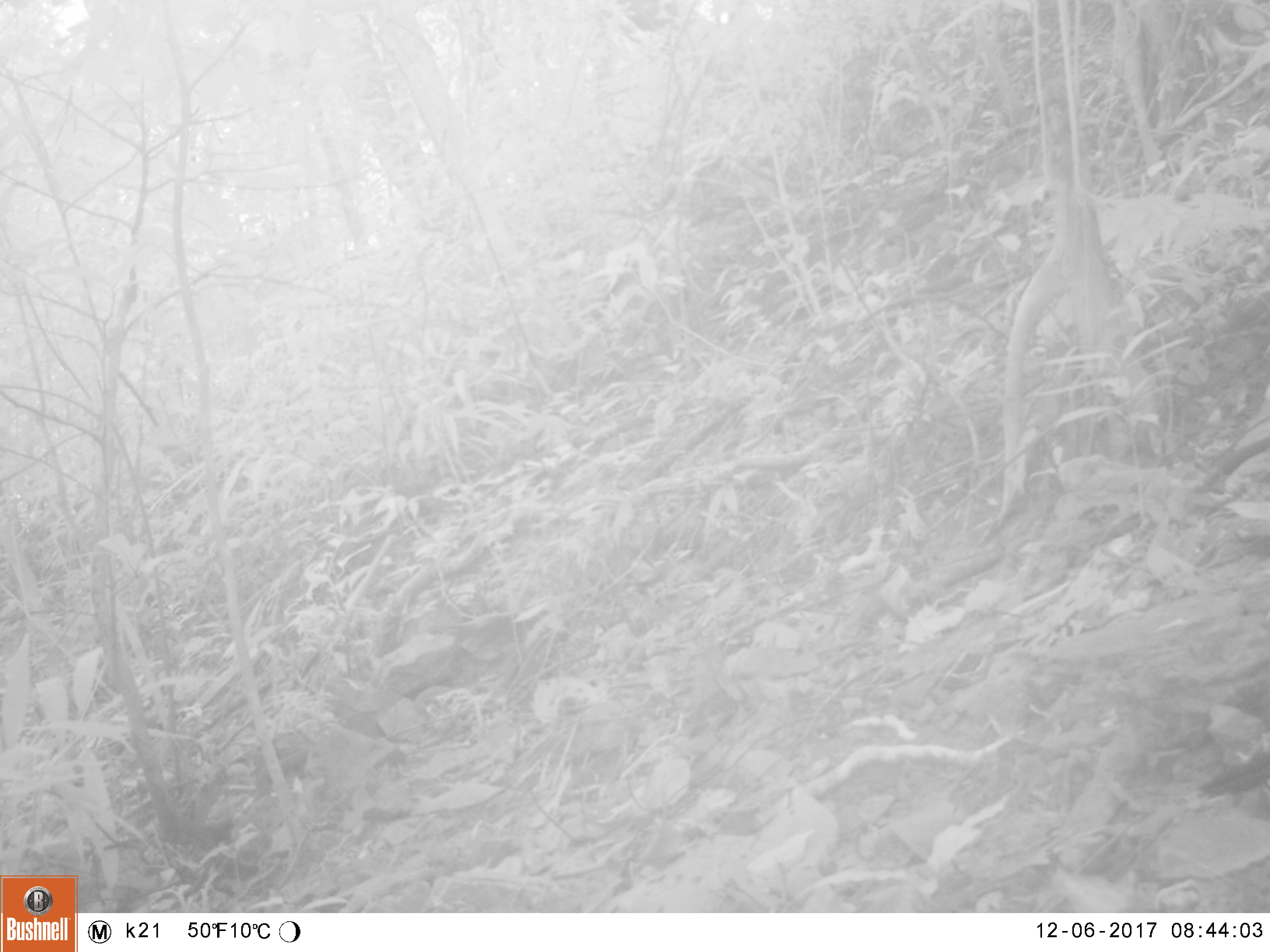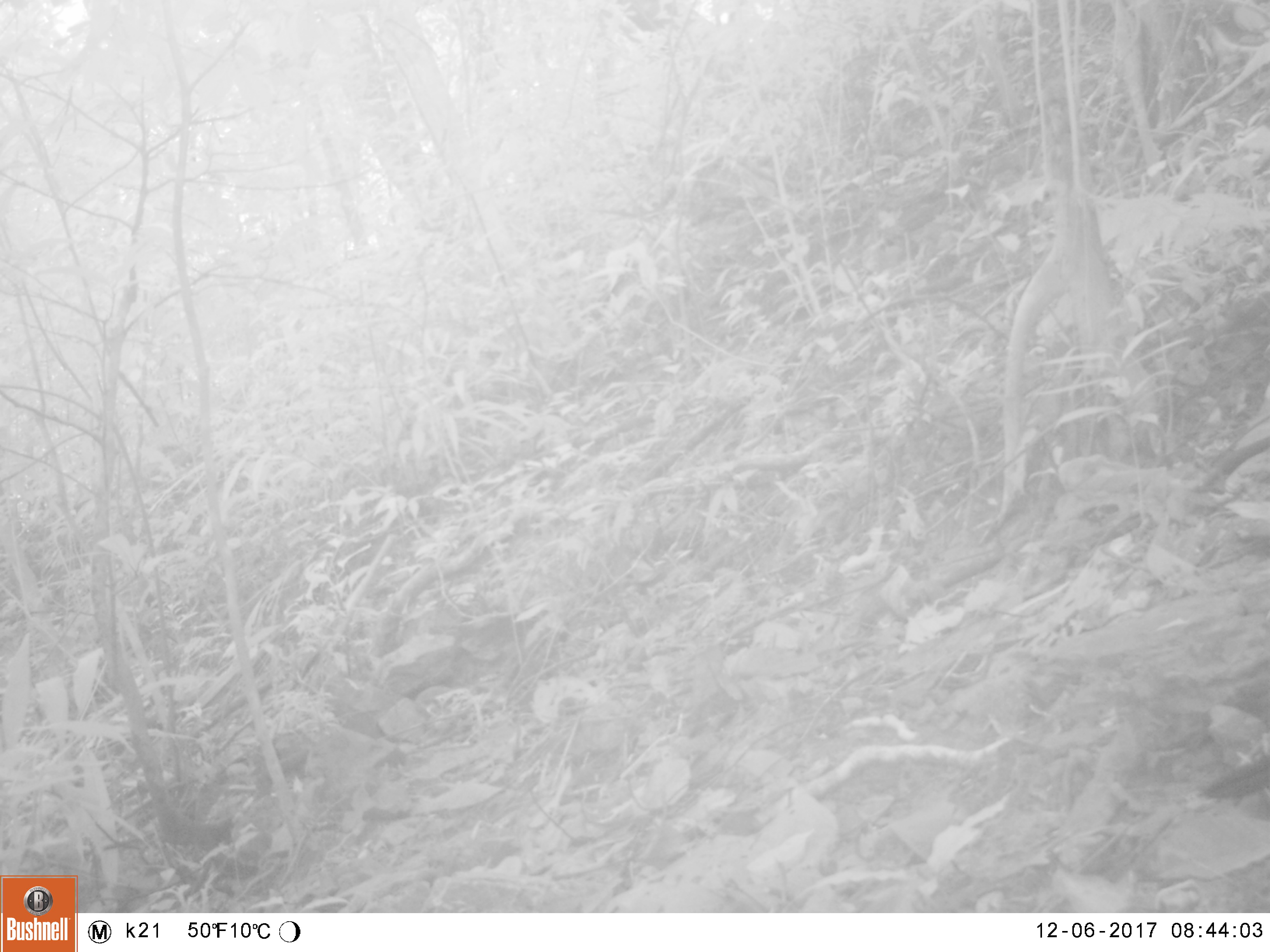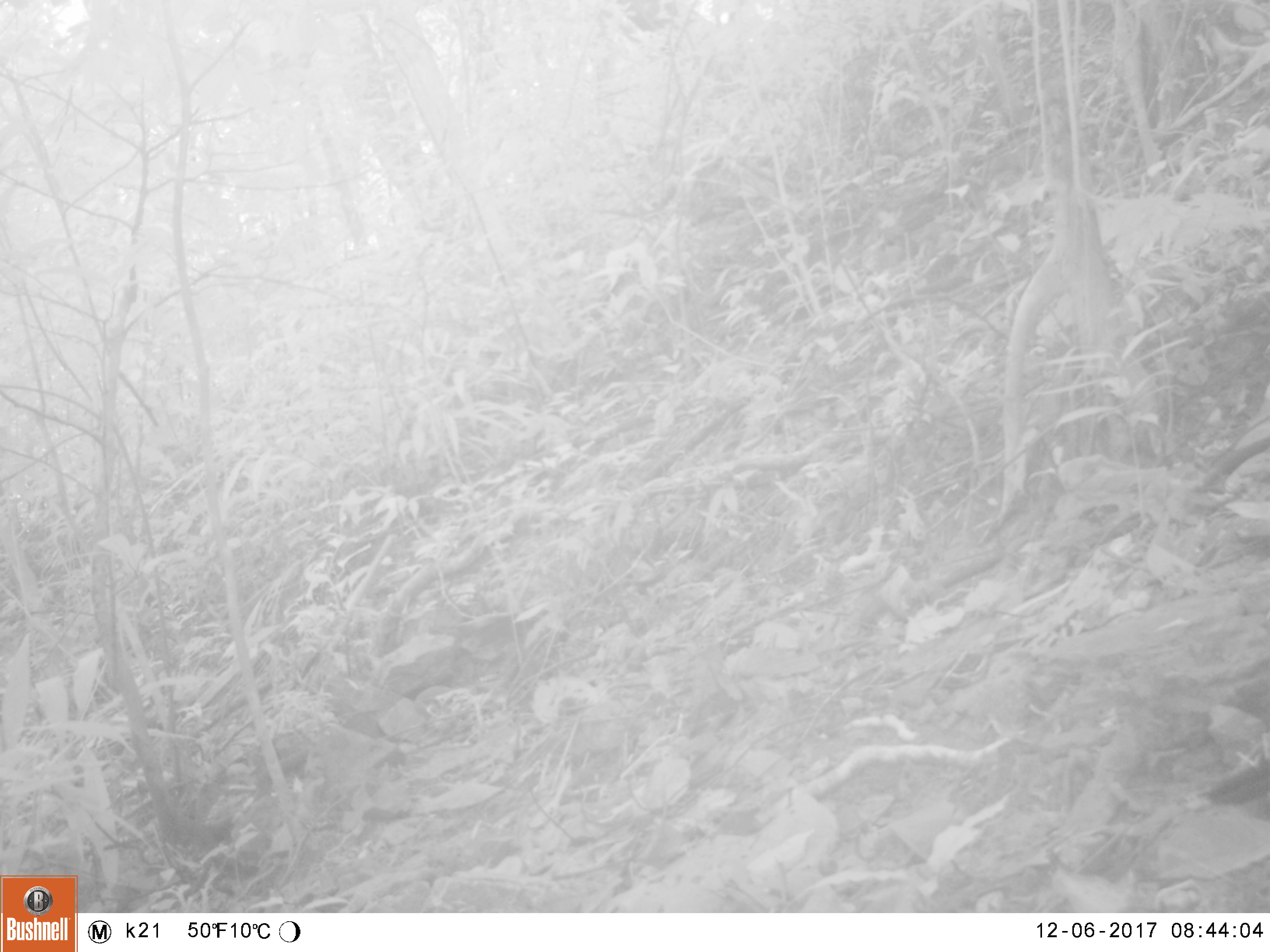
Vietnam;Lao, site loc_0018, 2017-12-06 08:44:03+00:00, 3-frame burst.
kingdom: Animalia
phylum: Chordata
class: Aves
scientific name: Aves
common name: bird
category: unidentified bird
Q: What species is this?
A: Unidentified bird (bird) (Aves).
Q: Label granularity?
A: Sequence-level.